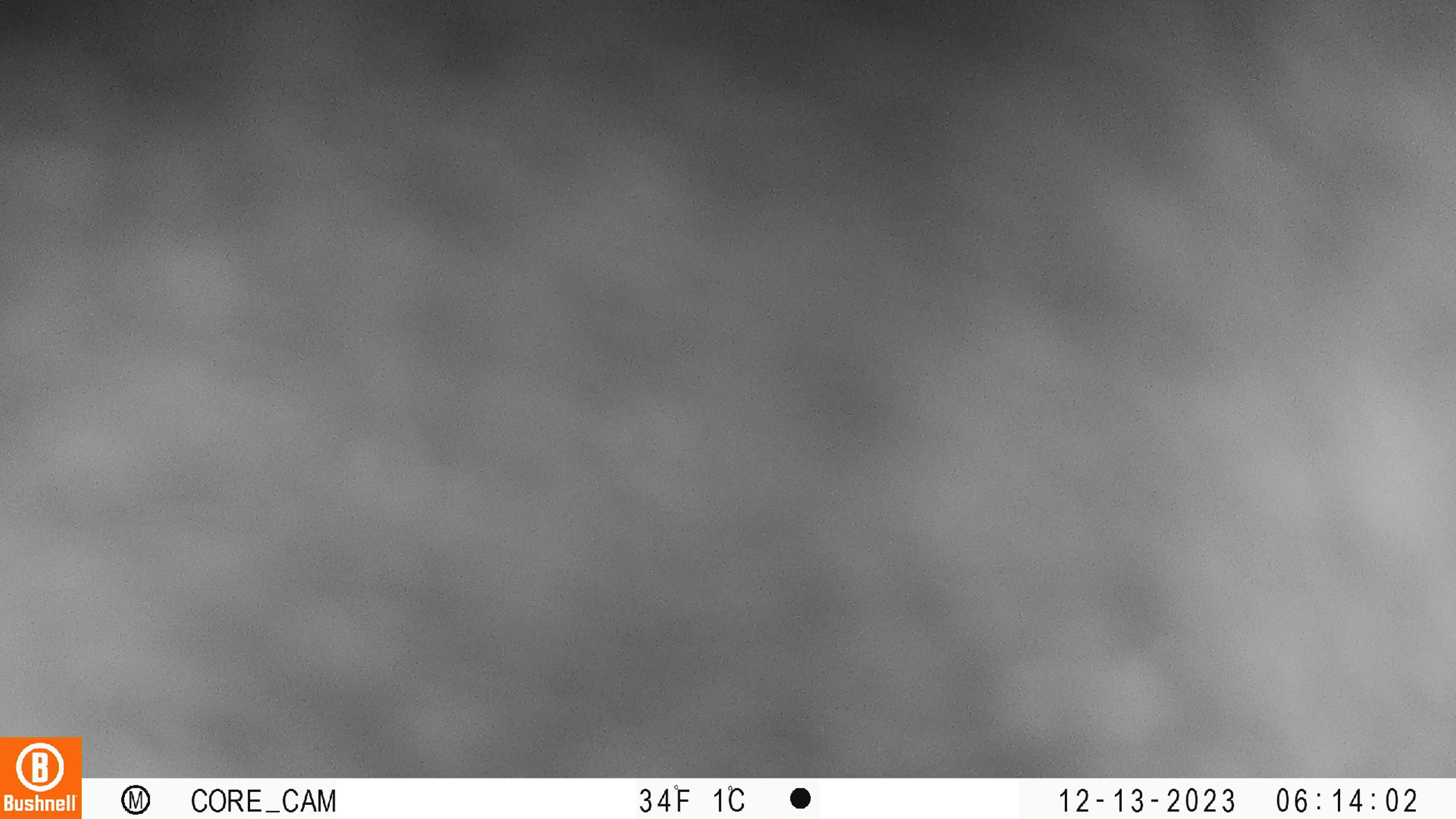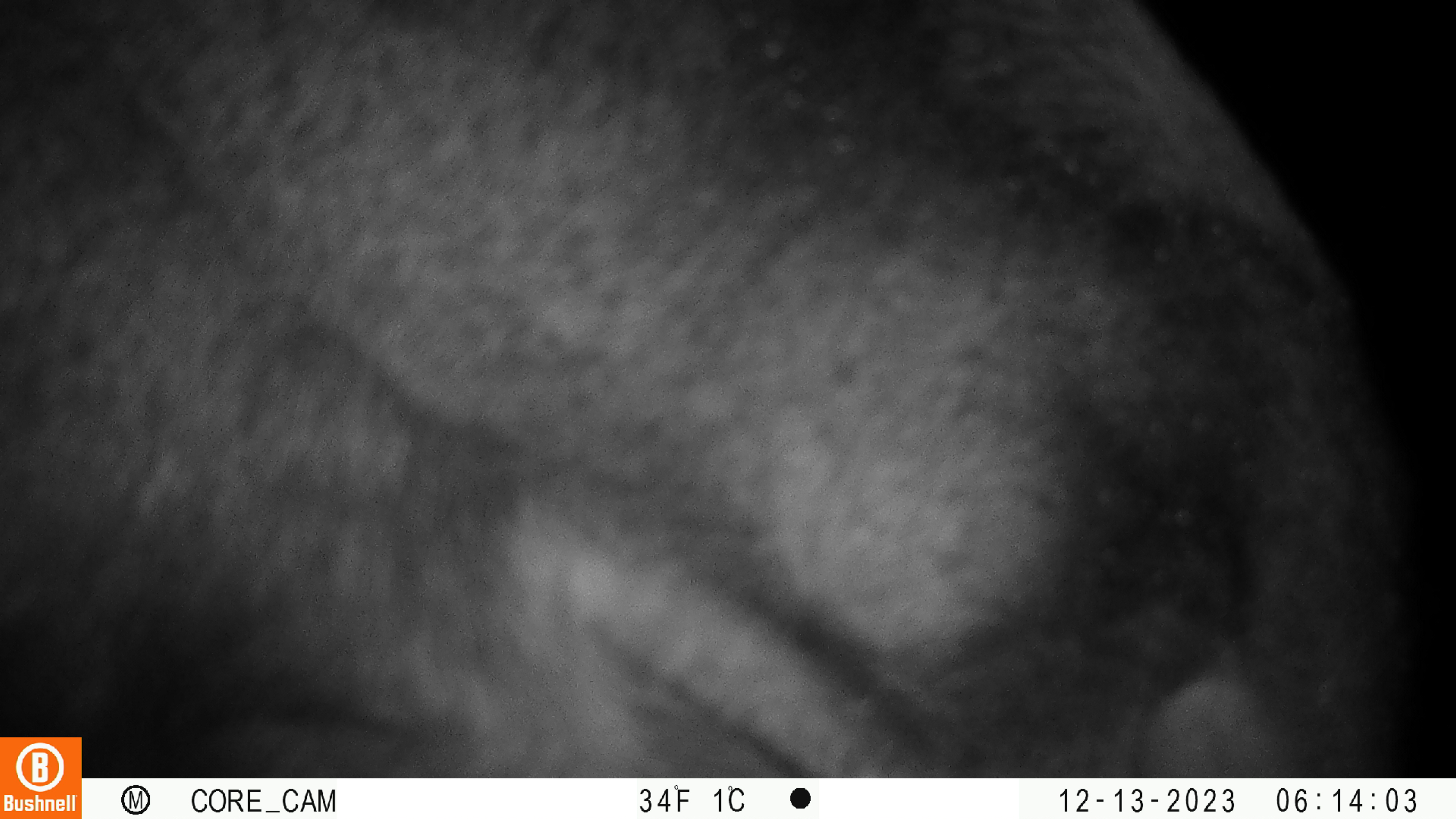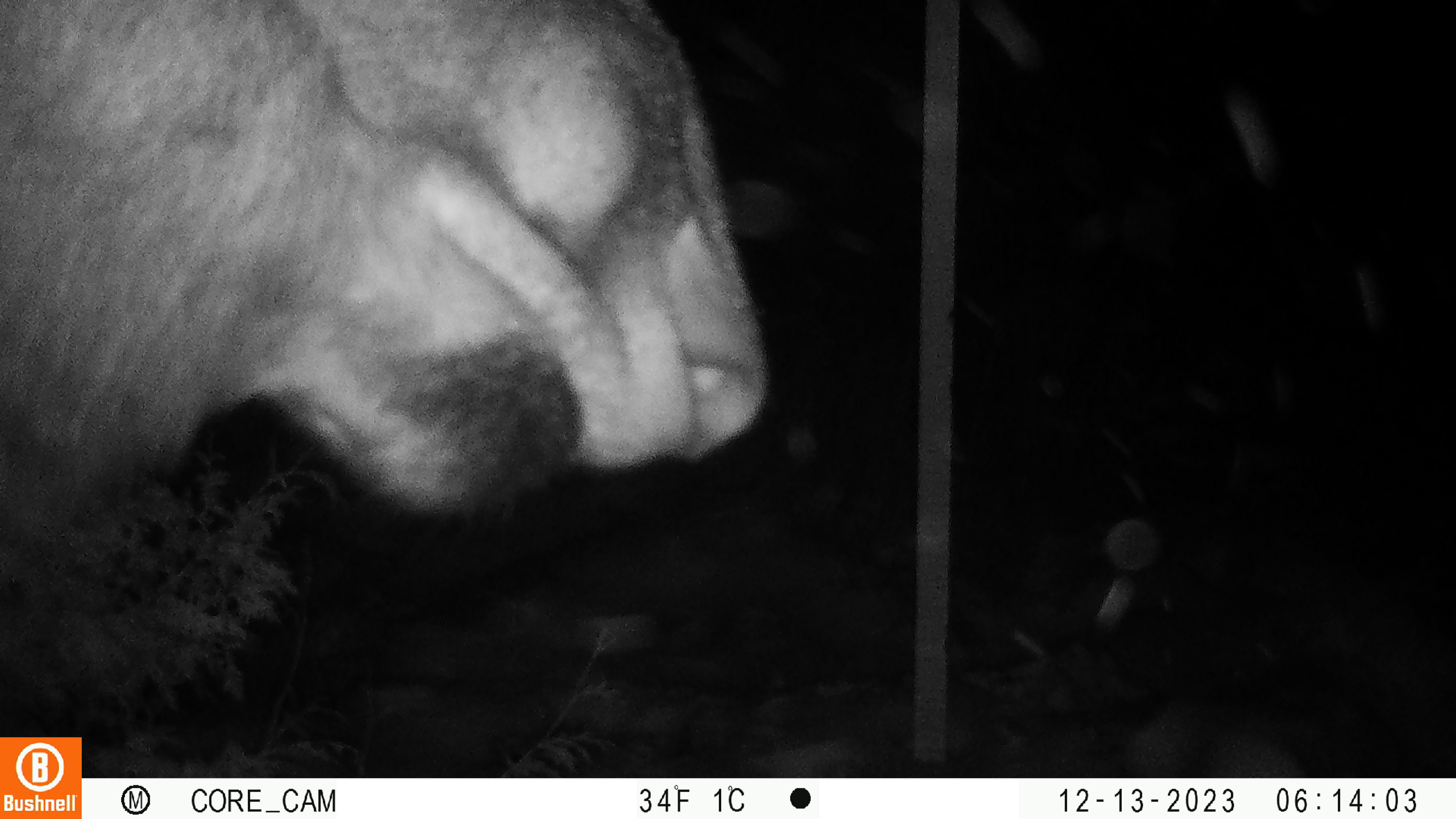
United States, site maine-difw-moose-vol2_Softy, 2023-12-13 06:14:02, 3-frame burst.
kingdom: Animalia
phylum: Chordata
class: Mammalia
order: Artiodactyla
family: Cervidae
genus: Alces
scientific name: Alces alces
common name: moose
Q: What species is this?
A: Moose (Alces alces).